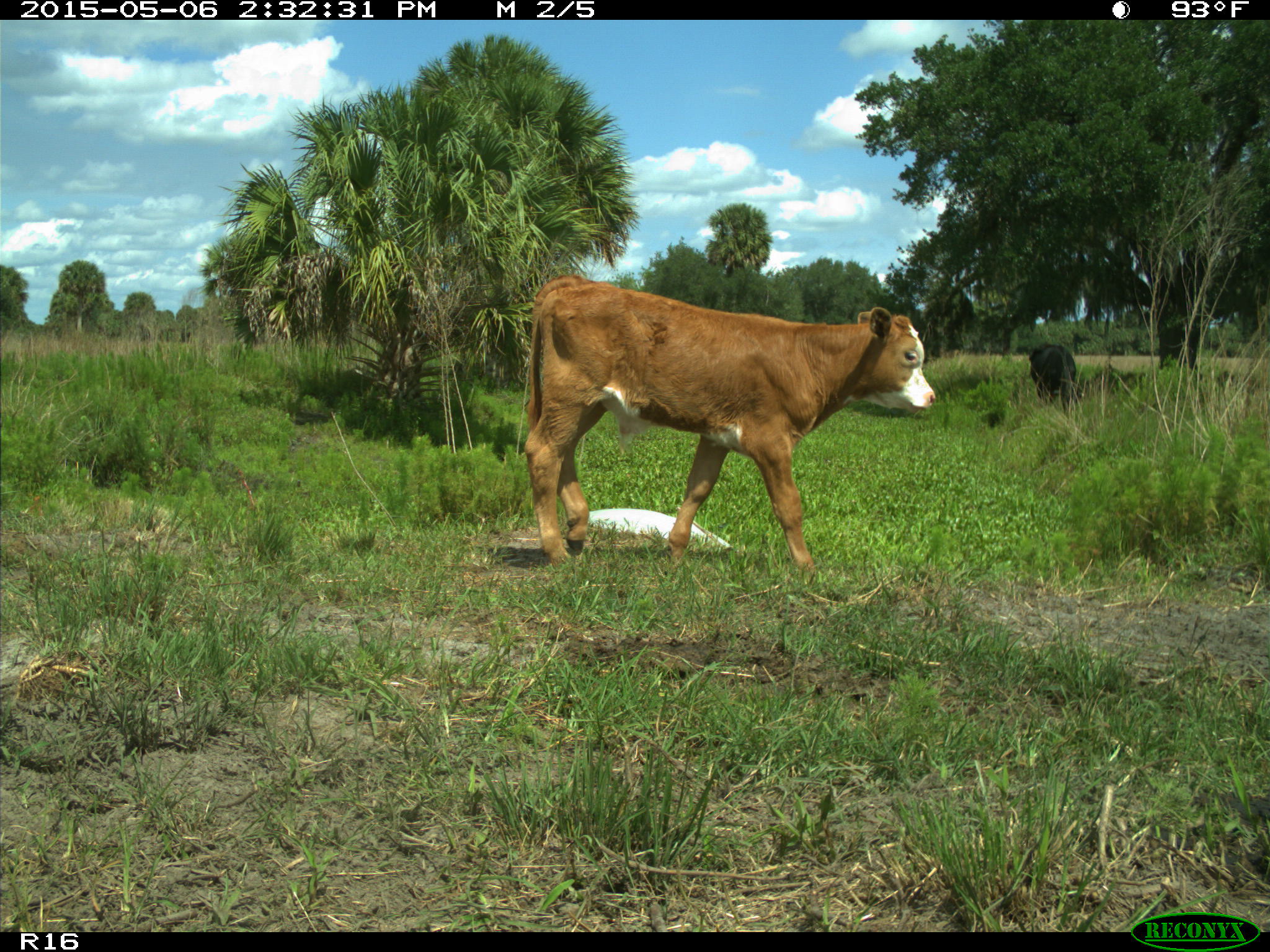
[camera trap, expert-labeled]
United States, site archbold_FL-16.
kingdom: Animalia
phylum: Chordata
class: Mammalia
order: Artiodactyla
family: Bovidae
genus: Bos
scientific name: Bos taurus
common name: domestic cow